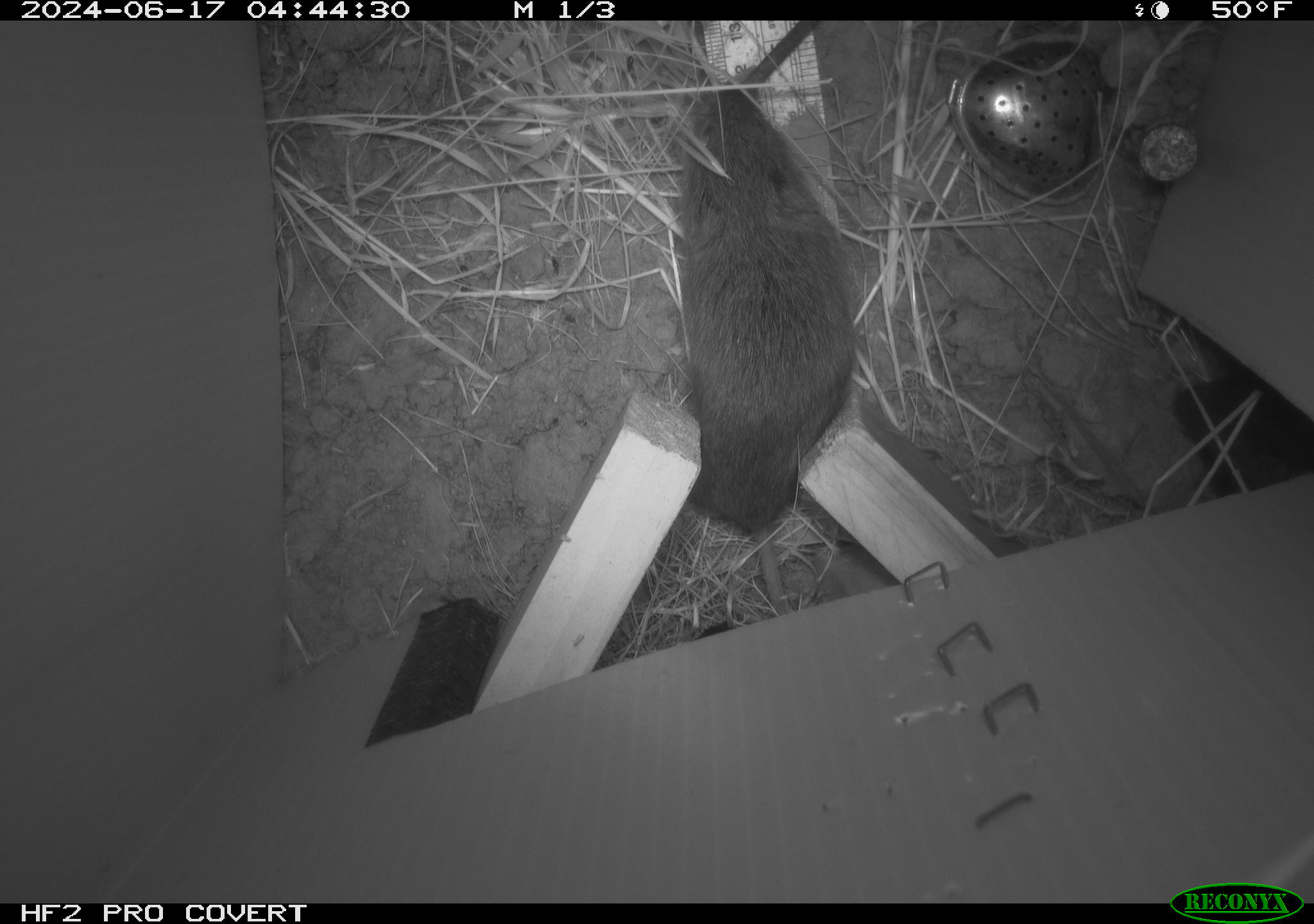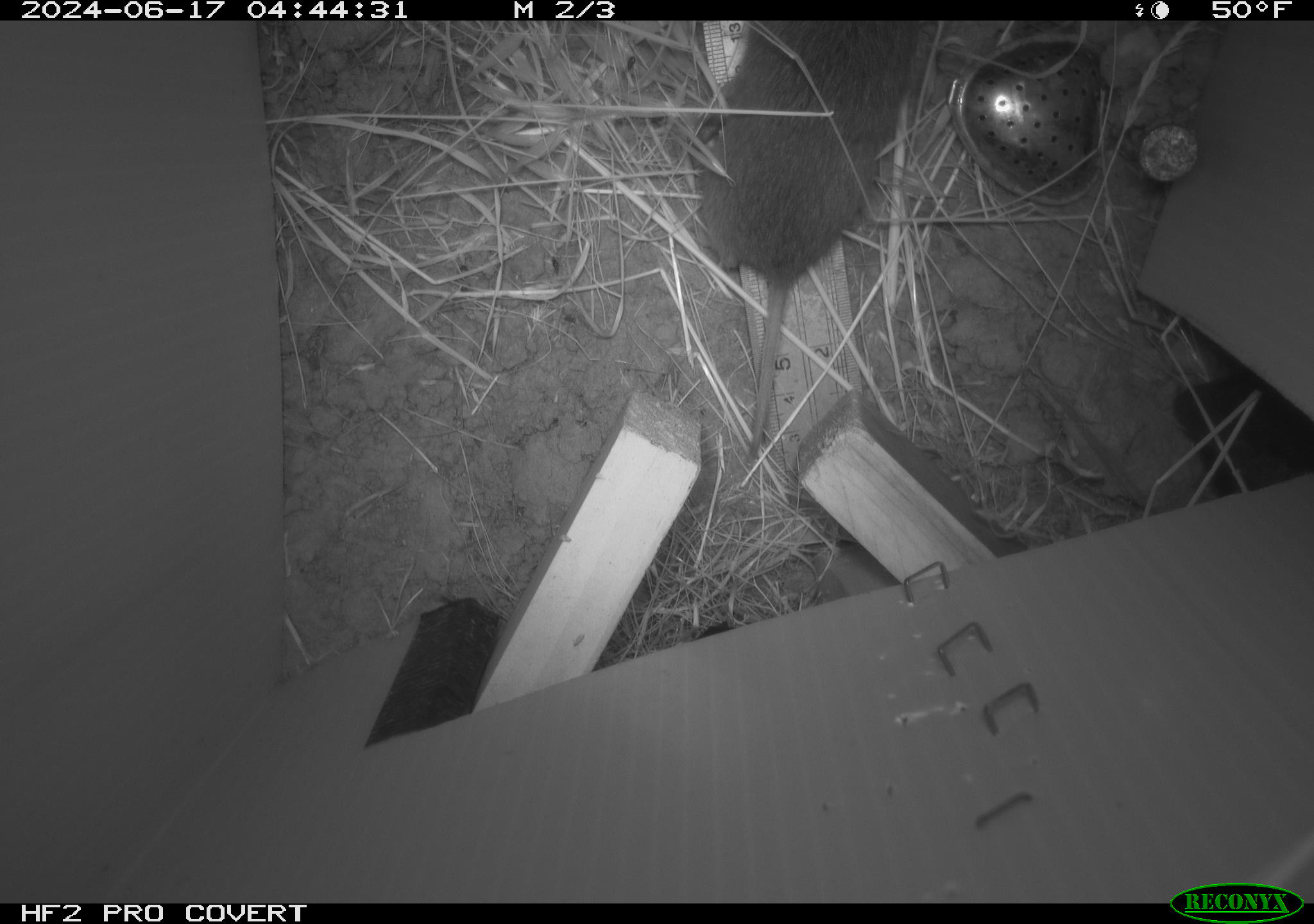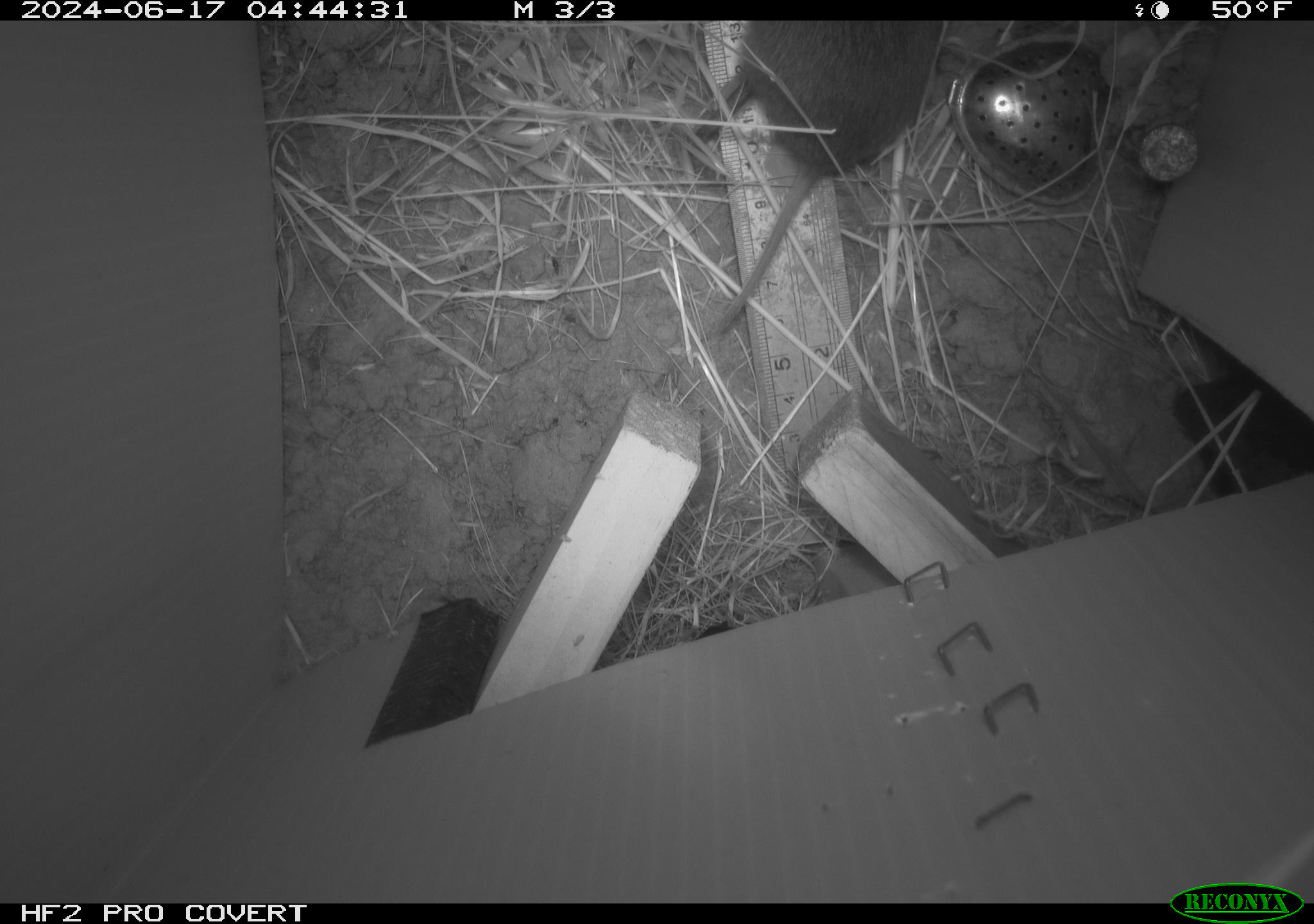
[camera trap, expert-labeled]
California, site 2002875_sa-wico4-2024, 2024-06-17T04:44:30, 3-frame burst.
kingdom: Animalia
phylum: Chordata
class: Mammalia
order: Rodentia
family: Cricetidae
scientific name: Arvicolinae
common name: voles, lemmings, and muskrats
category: arvicolinae subfamily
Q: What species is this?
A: Arvicolinae subfamily (voles, lemmings, and muskrats) (Arvicolinae).